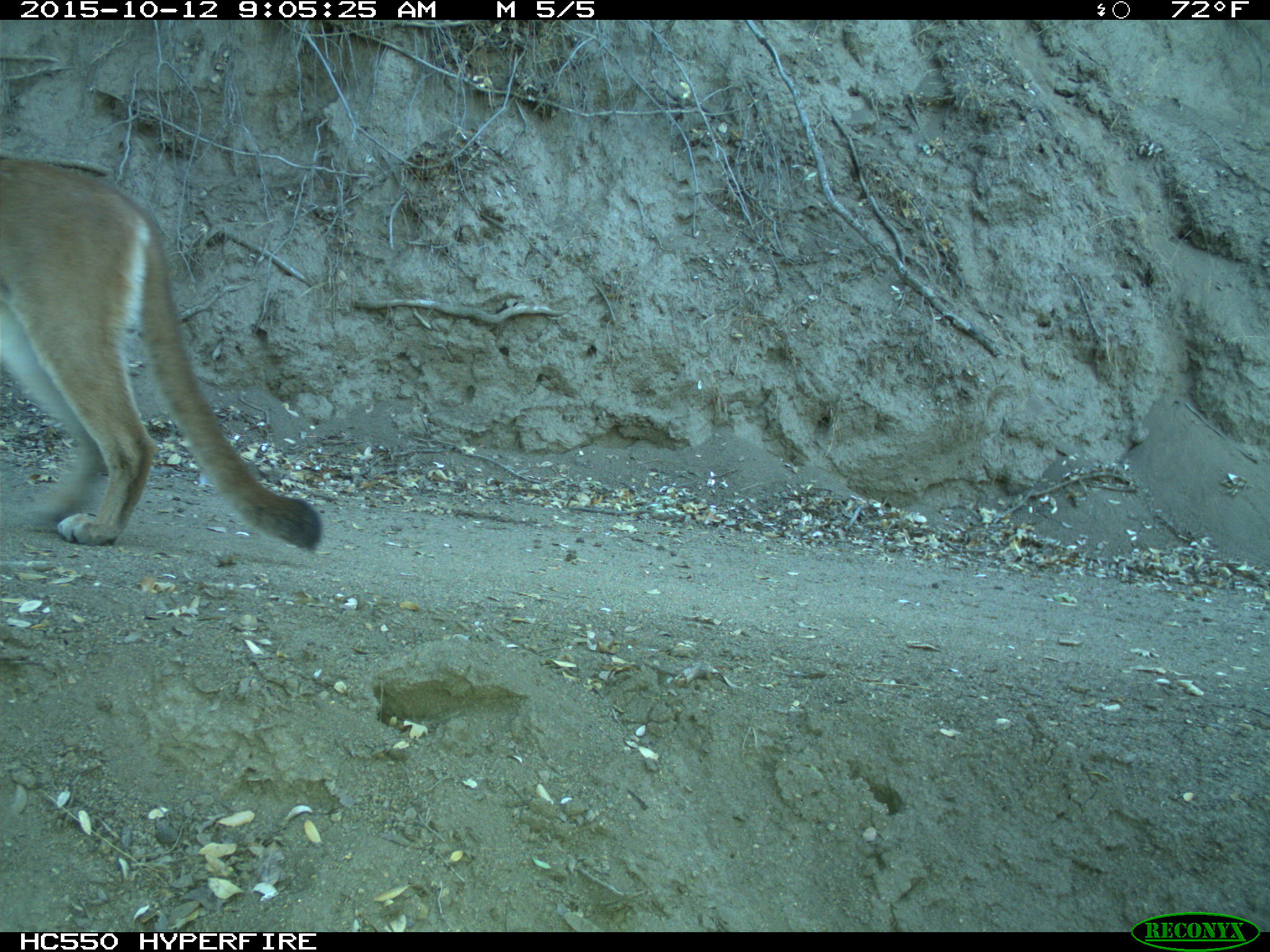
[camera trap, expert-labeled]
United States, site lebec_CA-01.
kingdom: Animalia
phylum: Chordata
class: Mammalia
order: Carnivora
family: Felidae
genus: Puma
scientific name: Puma concolor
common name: mountain lion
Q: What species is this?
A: Puma concolor (mountain lion).